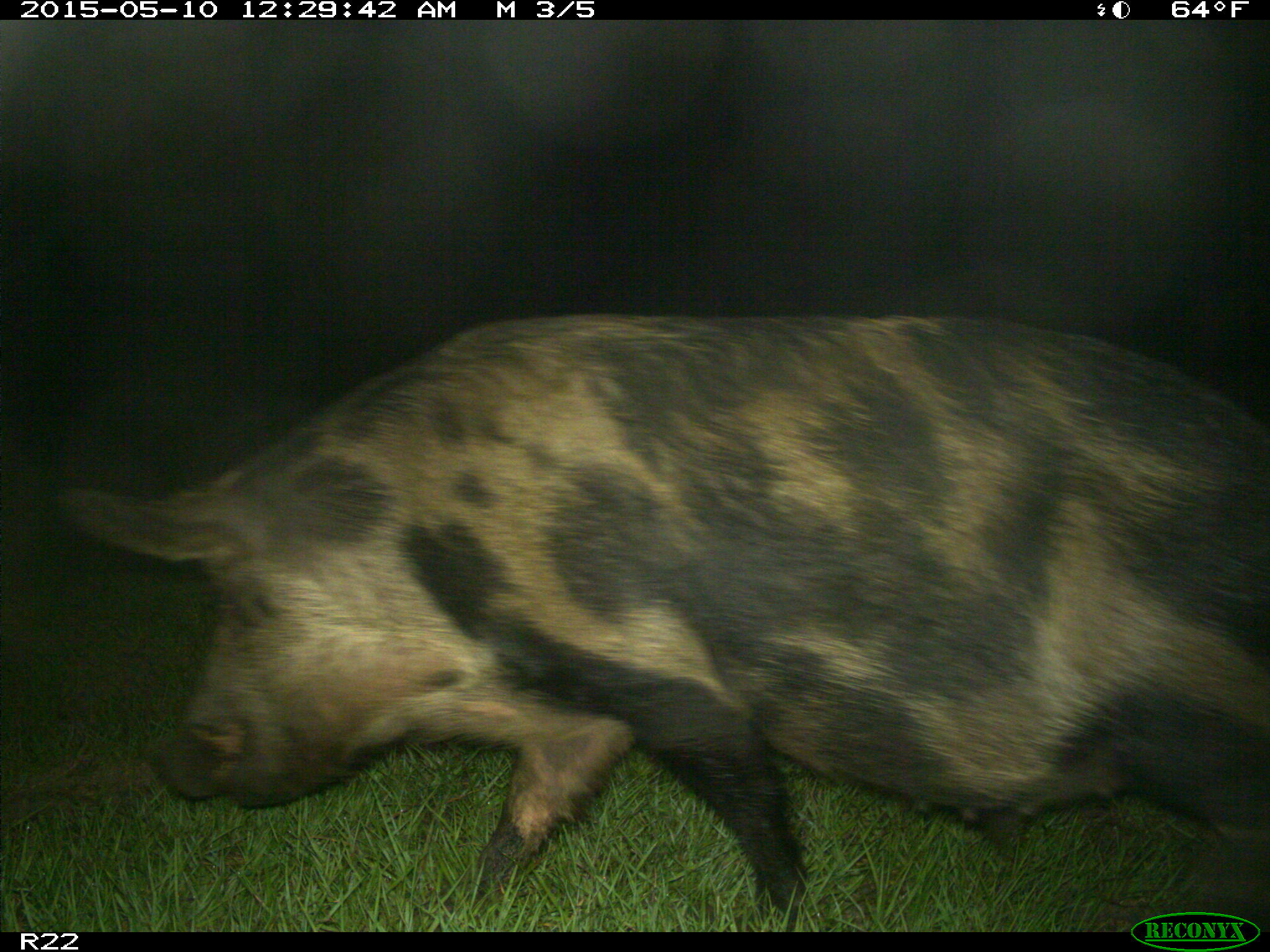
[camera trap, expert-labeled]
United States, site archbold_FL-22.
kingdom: Animalia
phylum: Chordata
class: Mammalia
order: Artiodactyla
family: Suidae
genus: Sus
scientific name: Sus scrofa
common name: wild boar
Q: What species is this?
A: Sus scrofa (wild boar).